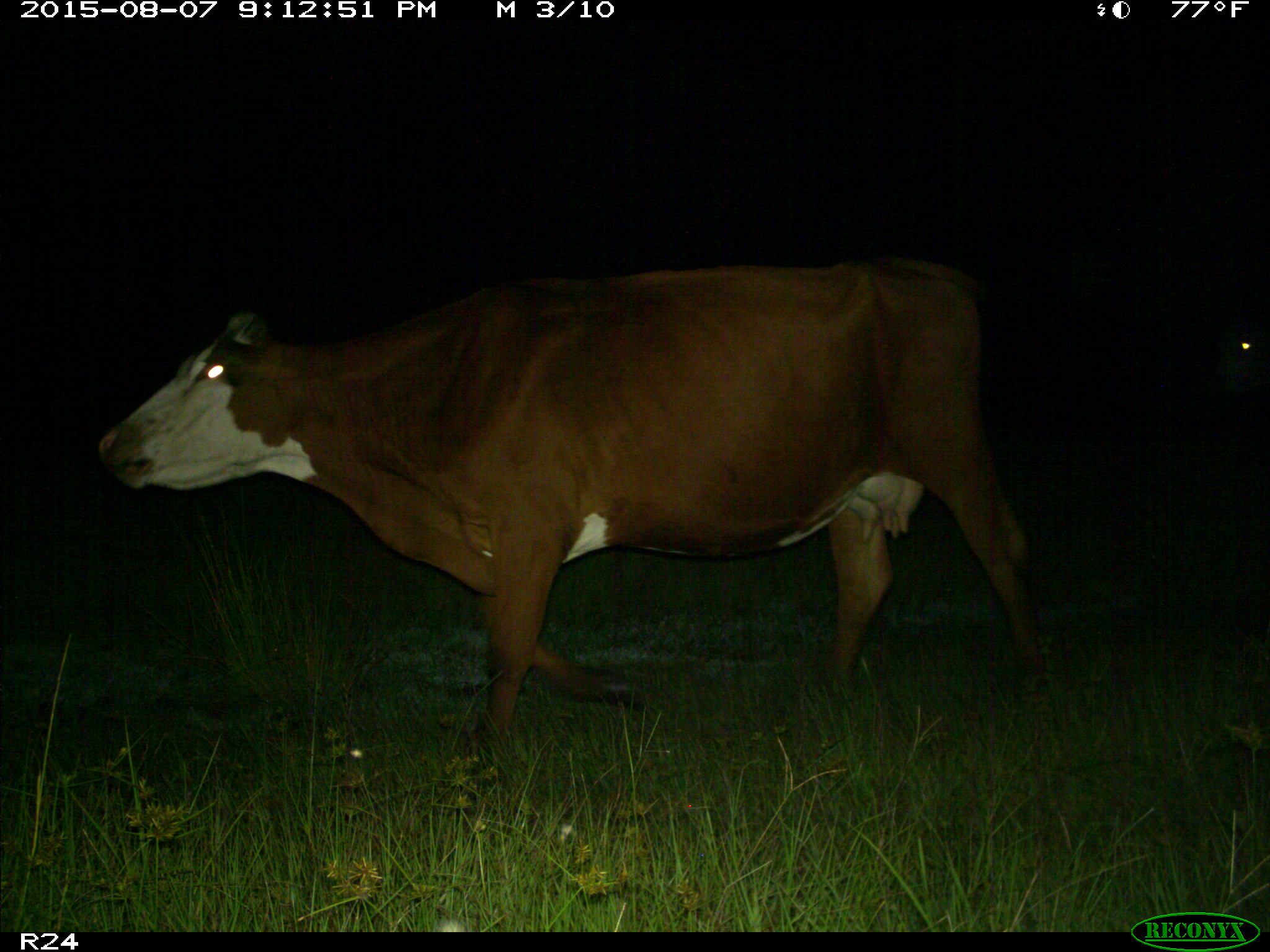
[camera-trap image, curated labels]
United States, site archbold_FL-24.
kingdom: Animalia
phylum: Chordata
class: Mammalia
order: Artiodactyla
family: Bovidae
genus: Bos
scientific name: Bos taurus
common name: domestic cow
Bos taurus (domestic cow).